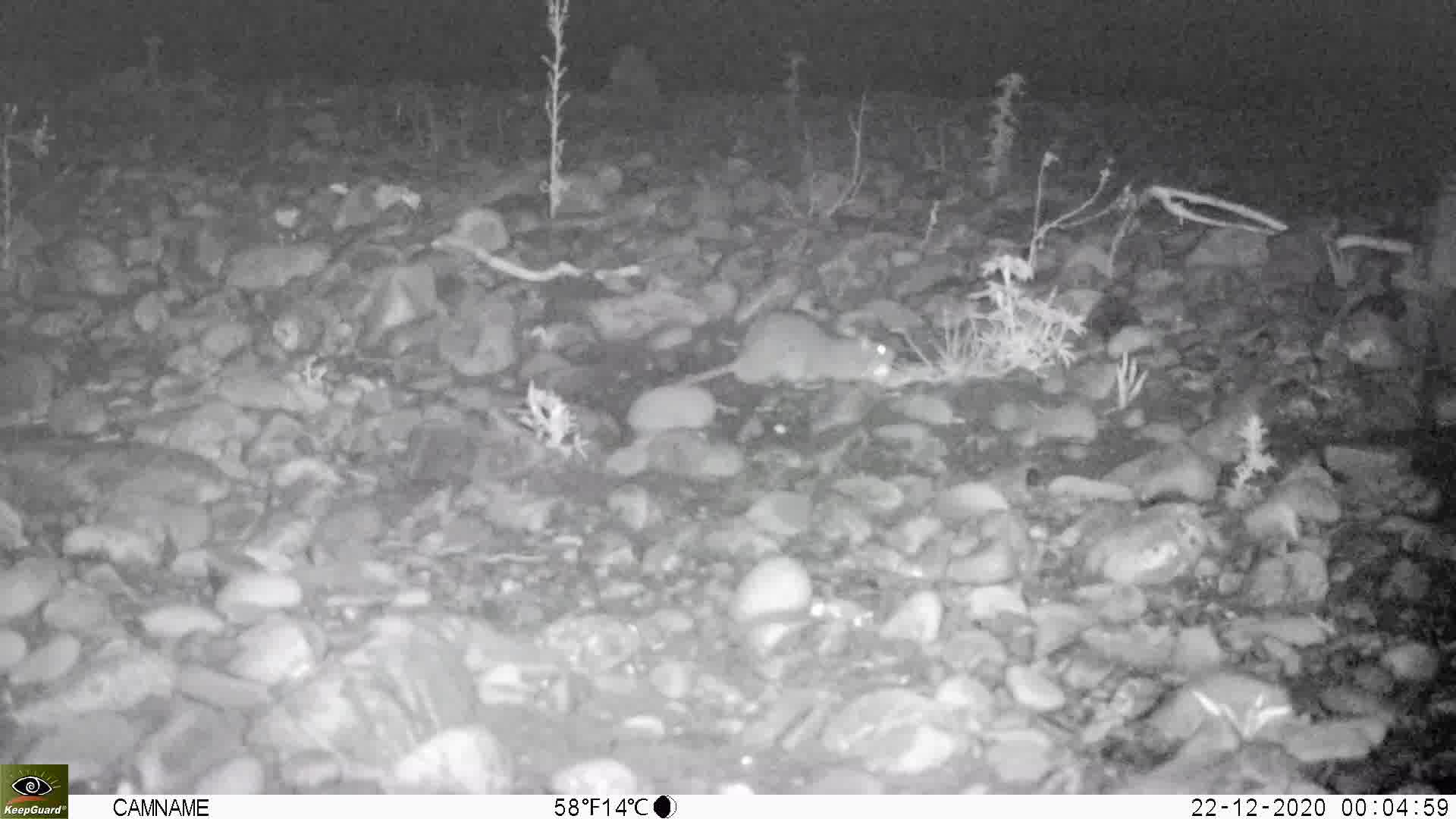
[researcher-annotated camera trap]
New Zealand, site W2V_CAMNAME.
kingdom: Animalia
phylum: Chordata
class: Mammalia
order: Rodentia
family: Muridae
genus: Rattus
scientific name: Rattus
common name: rat